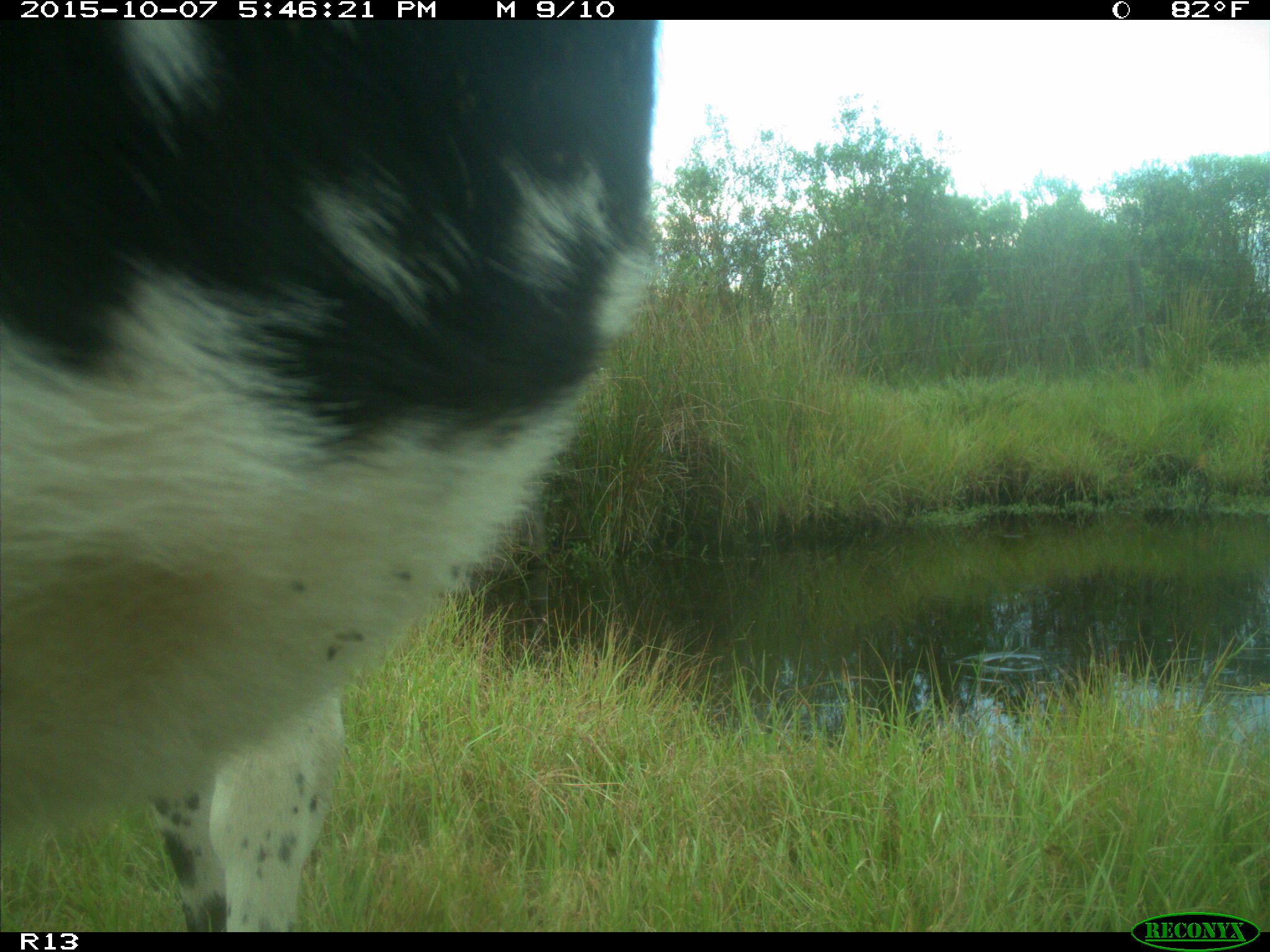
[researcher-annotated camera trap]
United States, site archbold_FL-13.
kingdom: Animalia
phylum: Chordata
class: Mammalia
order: Artiodactyla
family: Bovidae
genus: Bos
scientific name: Bos taurus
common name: domestic cow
Bos taurus (domestic cow).